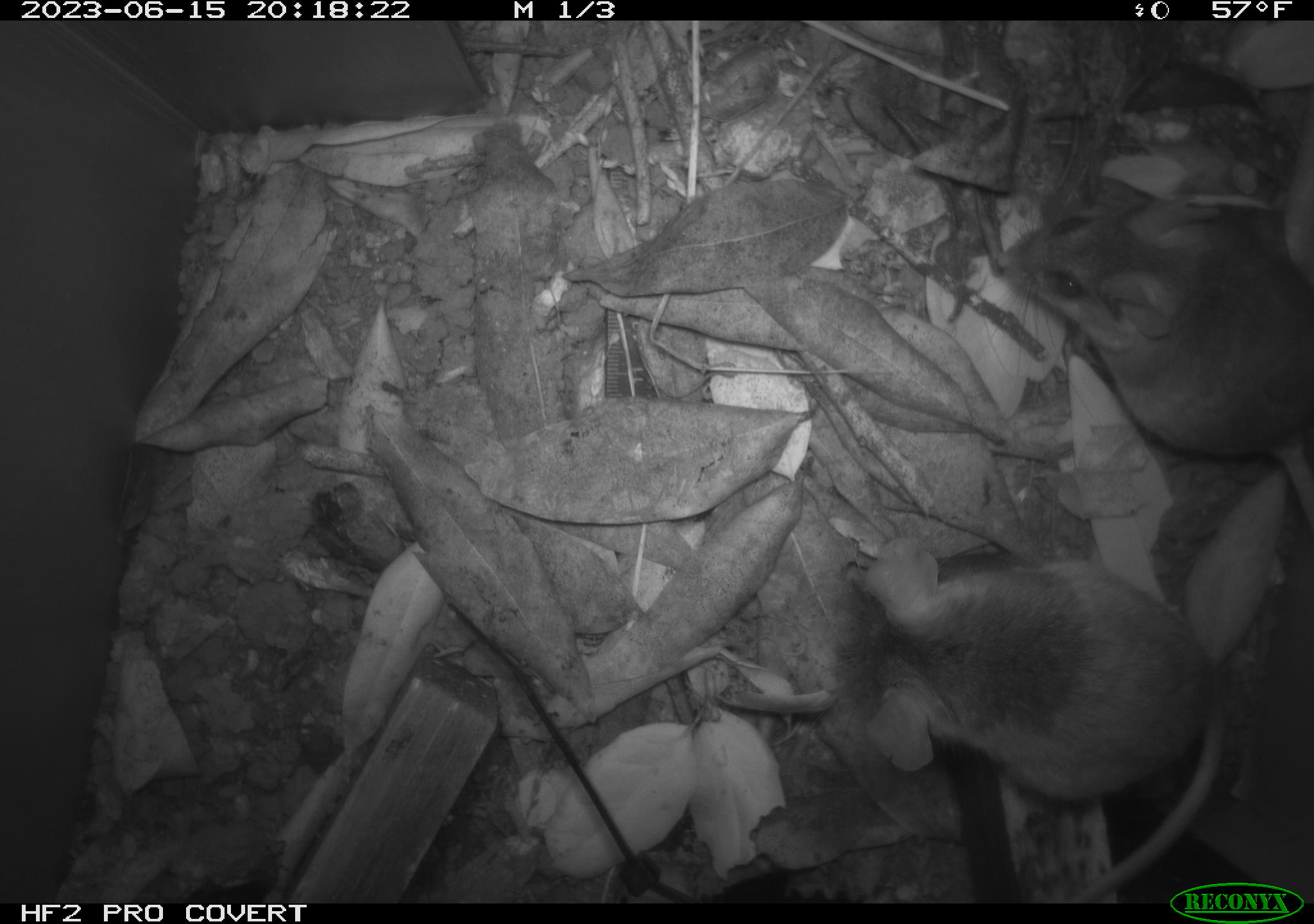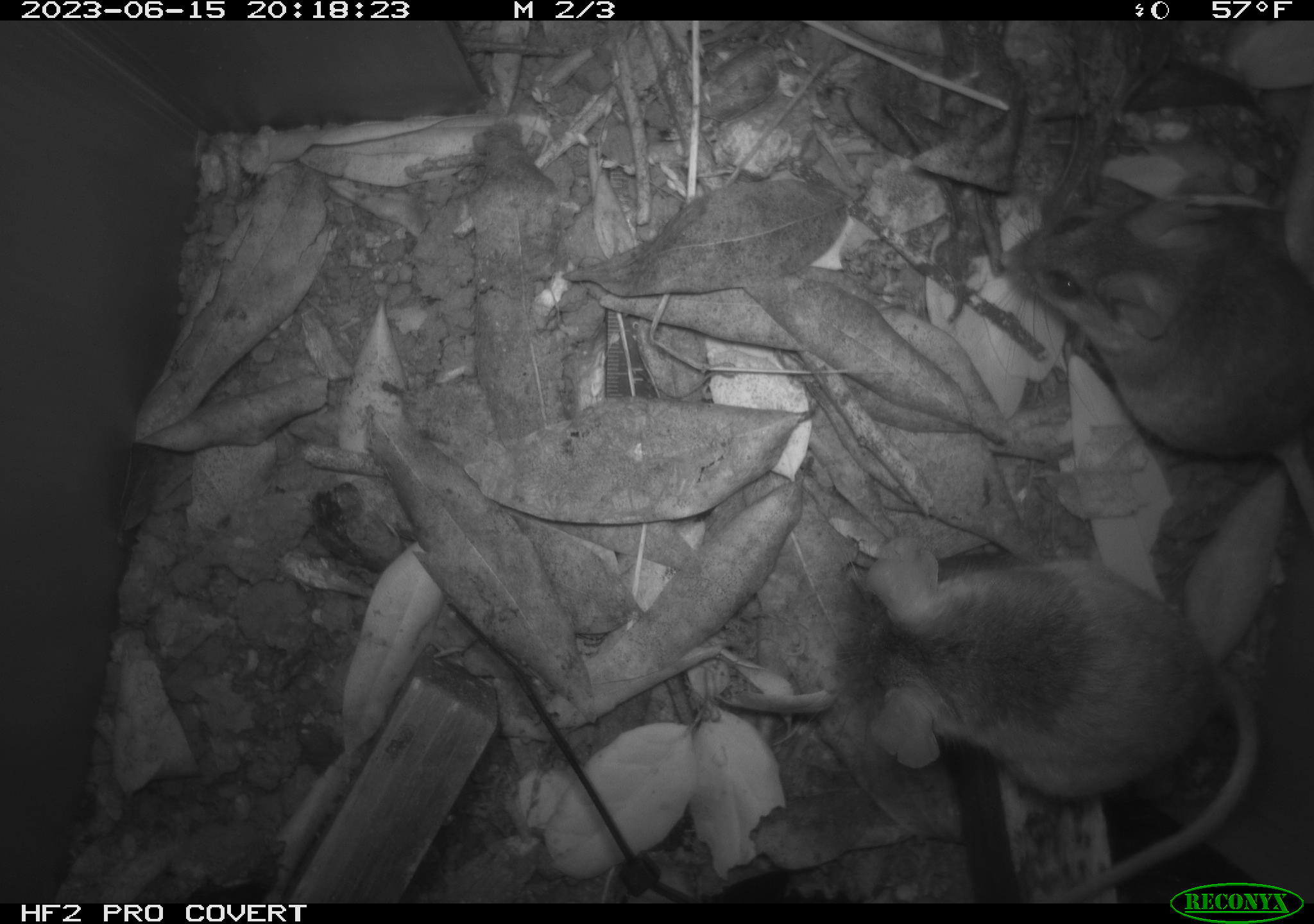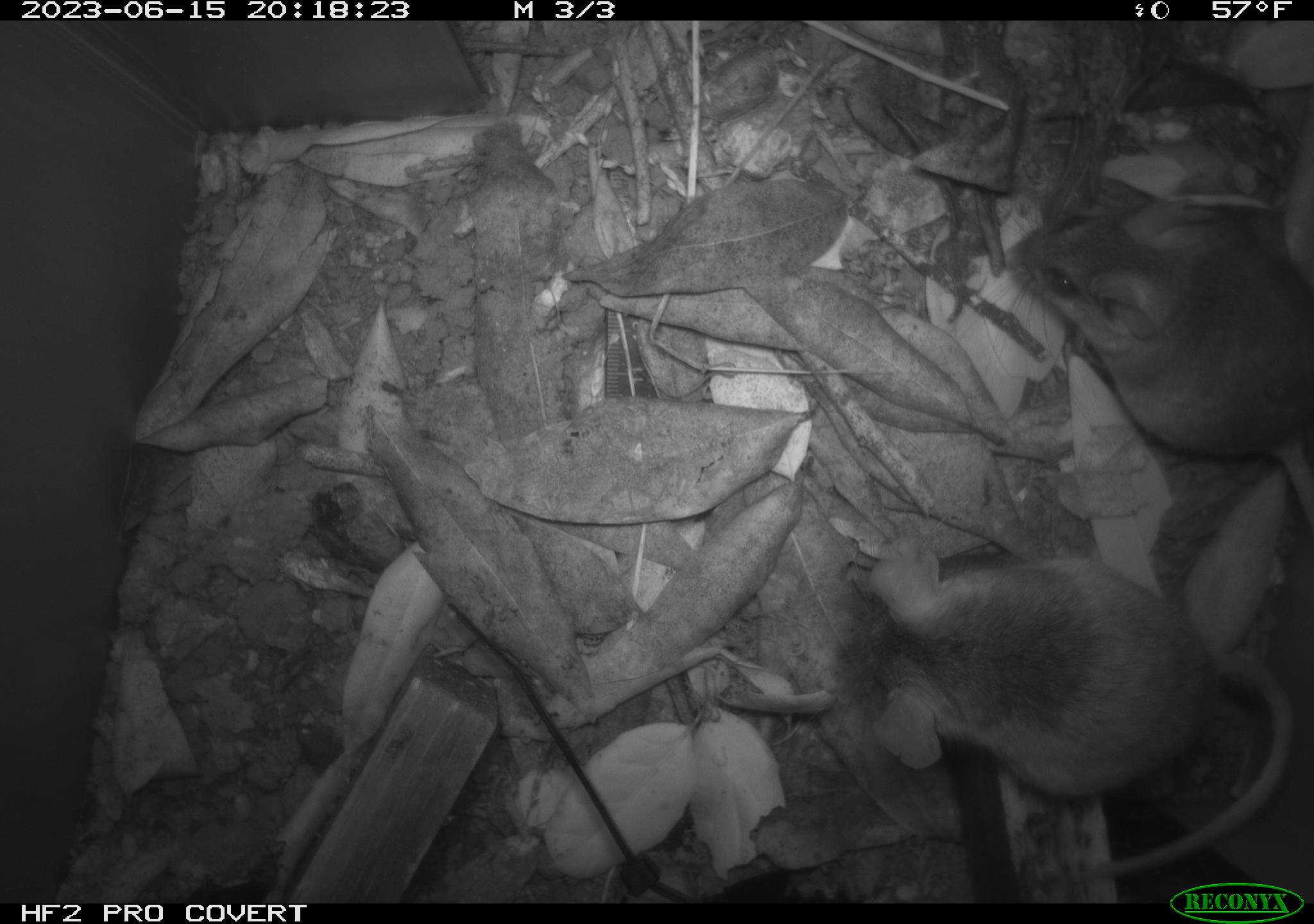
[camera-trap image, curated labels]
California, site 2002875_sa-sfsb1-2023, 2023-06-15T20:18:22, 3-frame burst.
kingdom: Animalia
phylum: Chordata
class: Mammalia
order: Rodentia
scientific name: Rodentia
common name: mouse species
Mouse species (Rodentia).